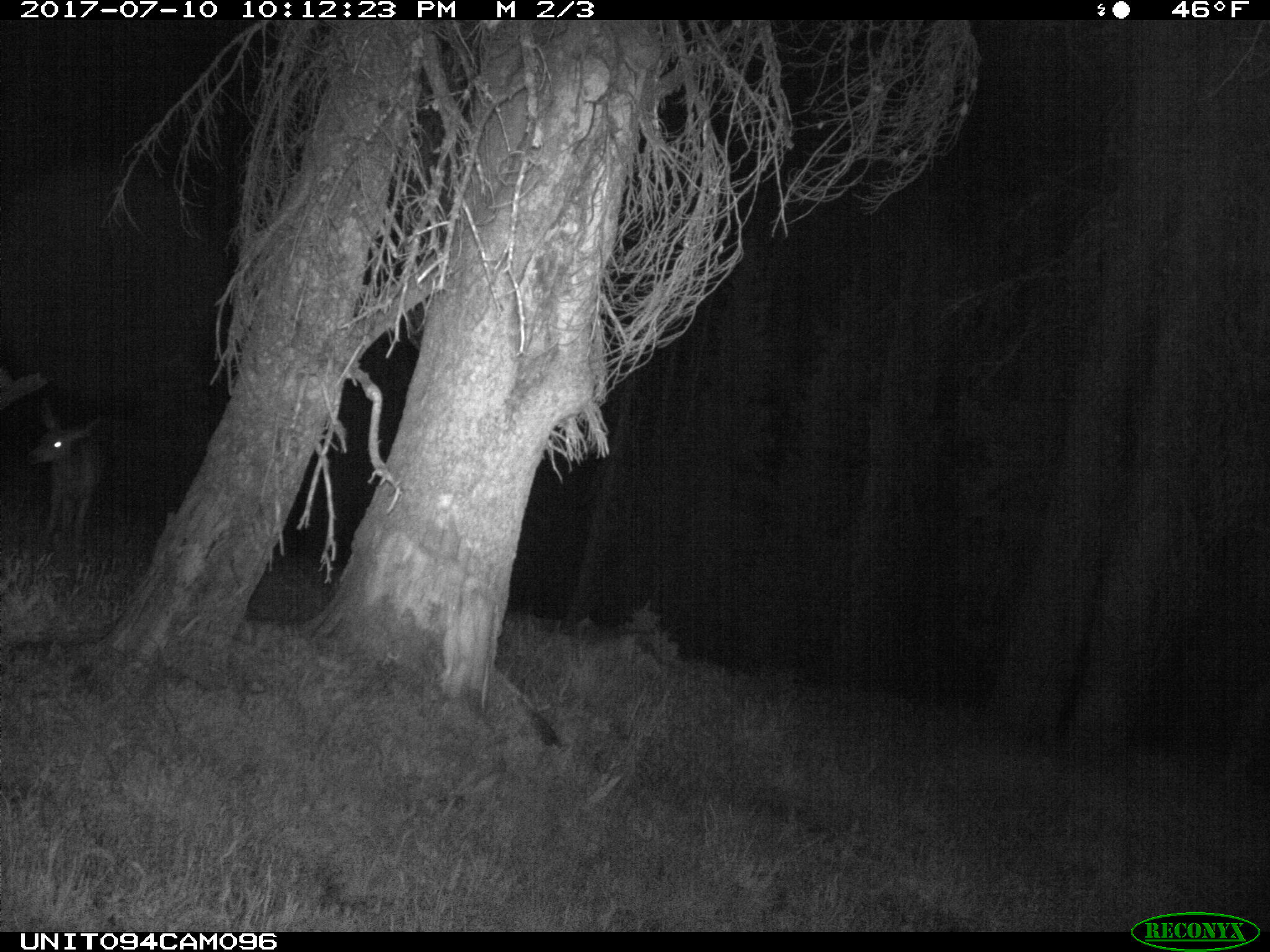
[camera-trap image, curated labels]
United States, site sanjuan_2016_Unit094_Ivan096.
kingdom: Animalia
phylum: Chordata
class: Mammalia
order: Artiodactyla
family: Cervidae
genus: Odocoileus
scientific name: Odocoileus hemionus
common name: mule deer